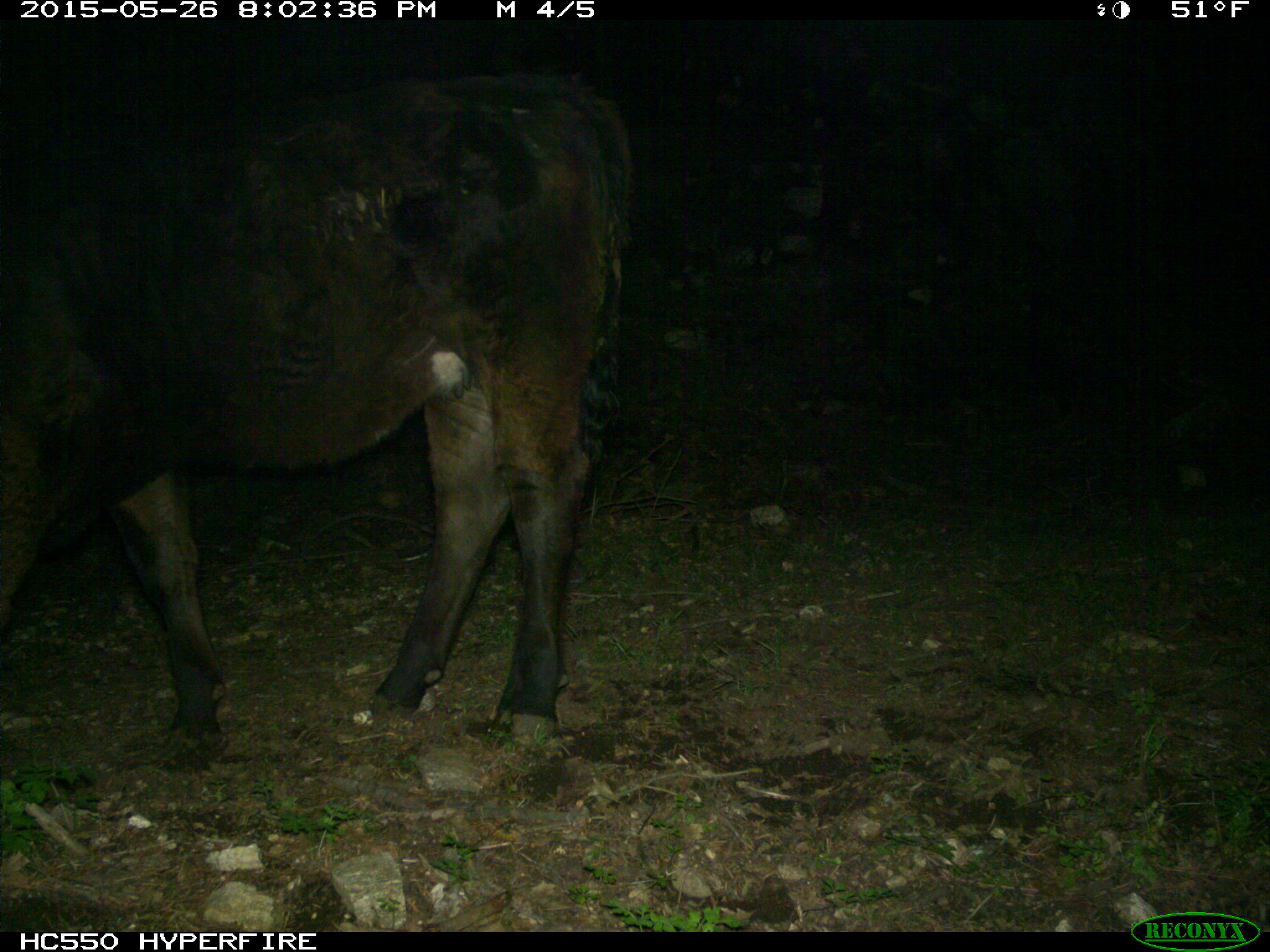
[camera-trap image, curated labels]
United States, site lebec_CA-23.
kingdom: Animalia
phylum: Chordata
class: Mammalia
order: Artiodactyla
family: Bovidae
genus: Bos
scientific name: Bos taurus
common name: domestic cow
Bos taurus (domestic cow).